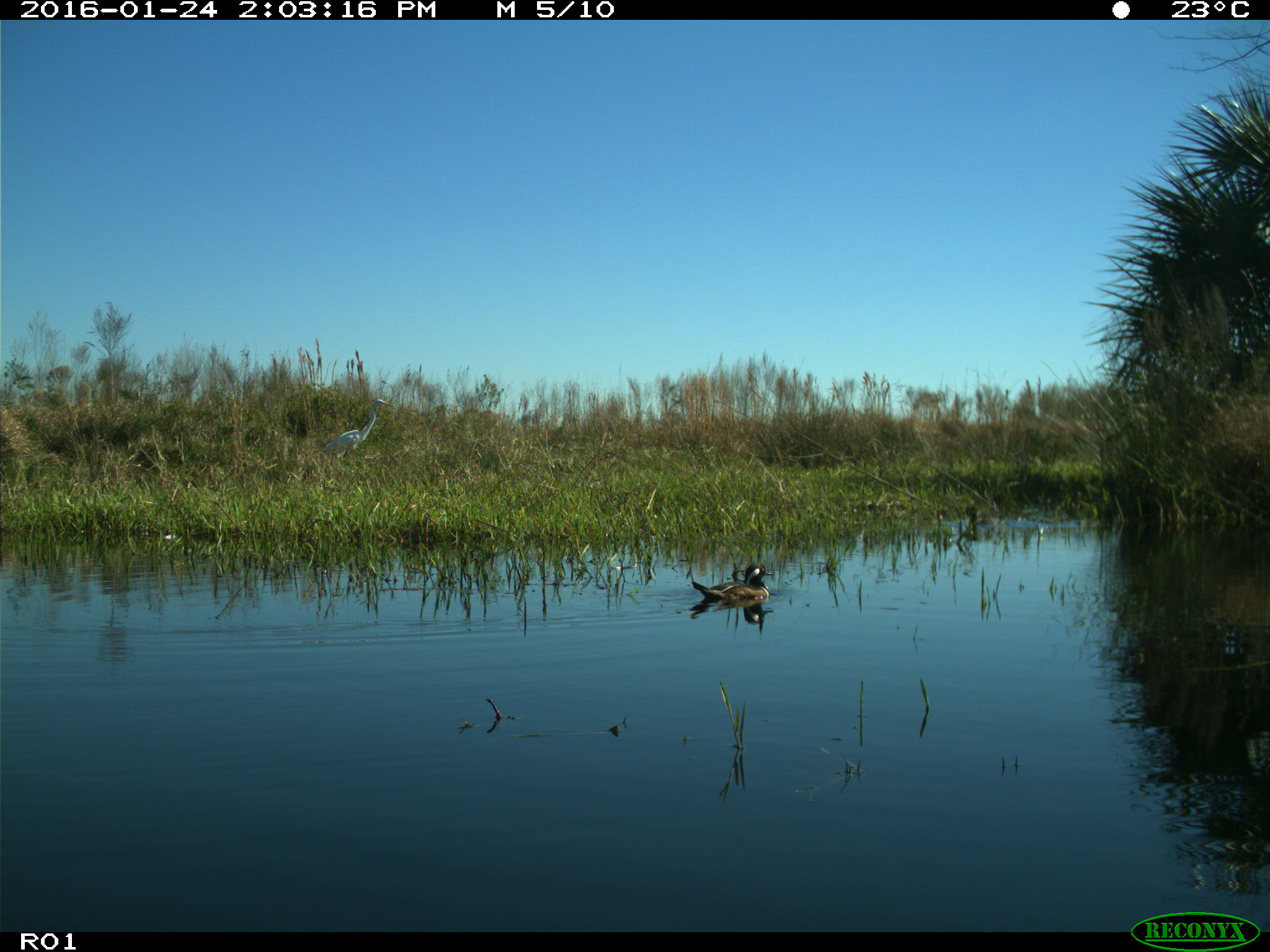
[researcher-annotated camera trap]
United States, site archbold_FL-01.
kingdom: Animalia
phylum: Chordata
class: Aves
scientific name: Aves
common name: birds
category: unidentified bird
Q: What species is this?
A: Unidentified bird (birds) (Aves).